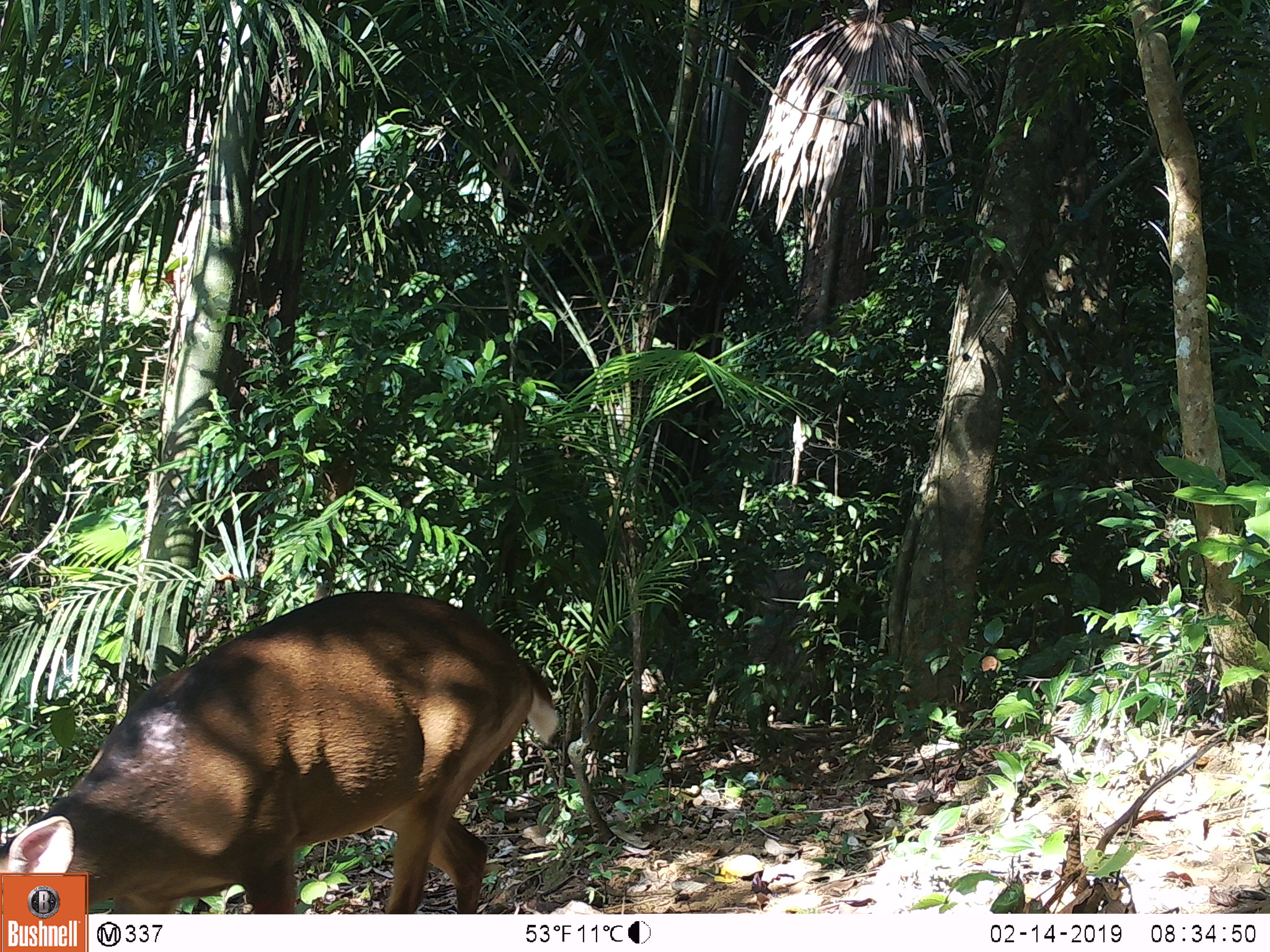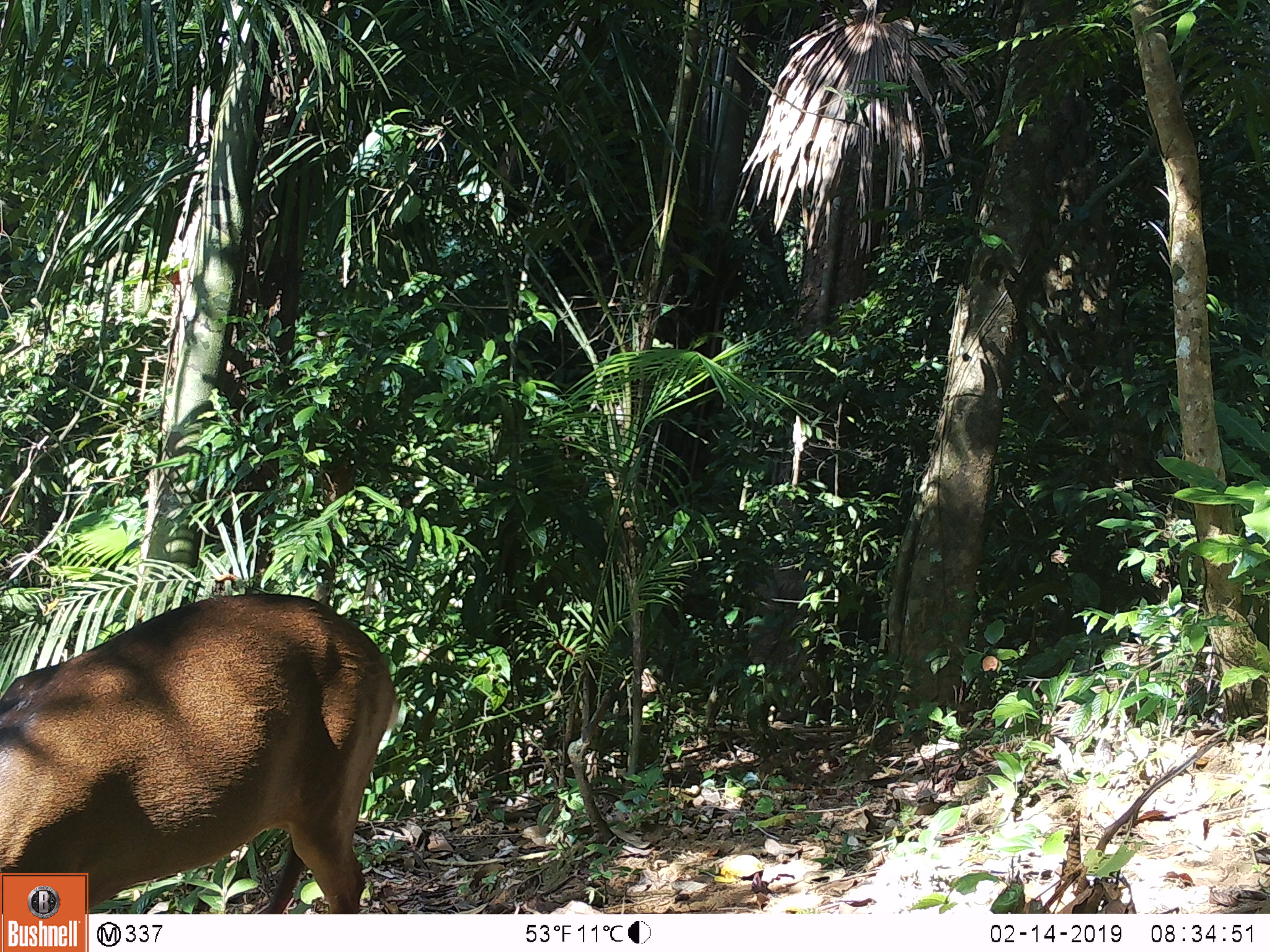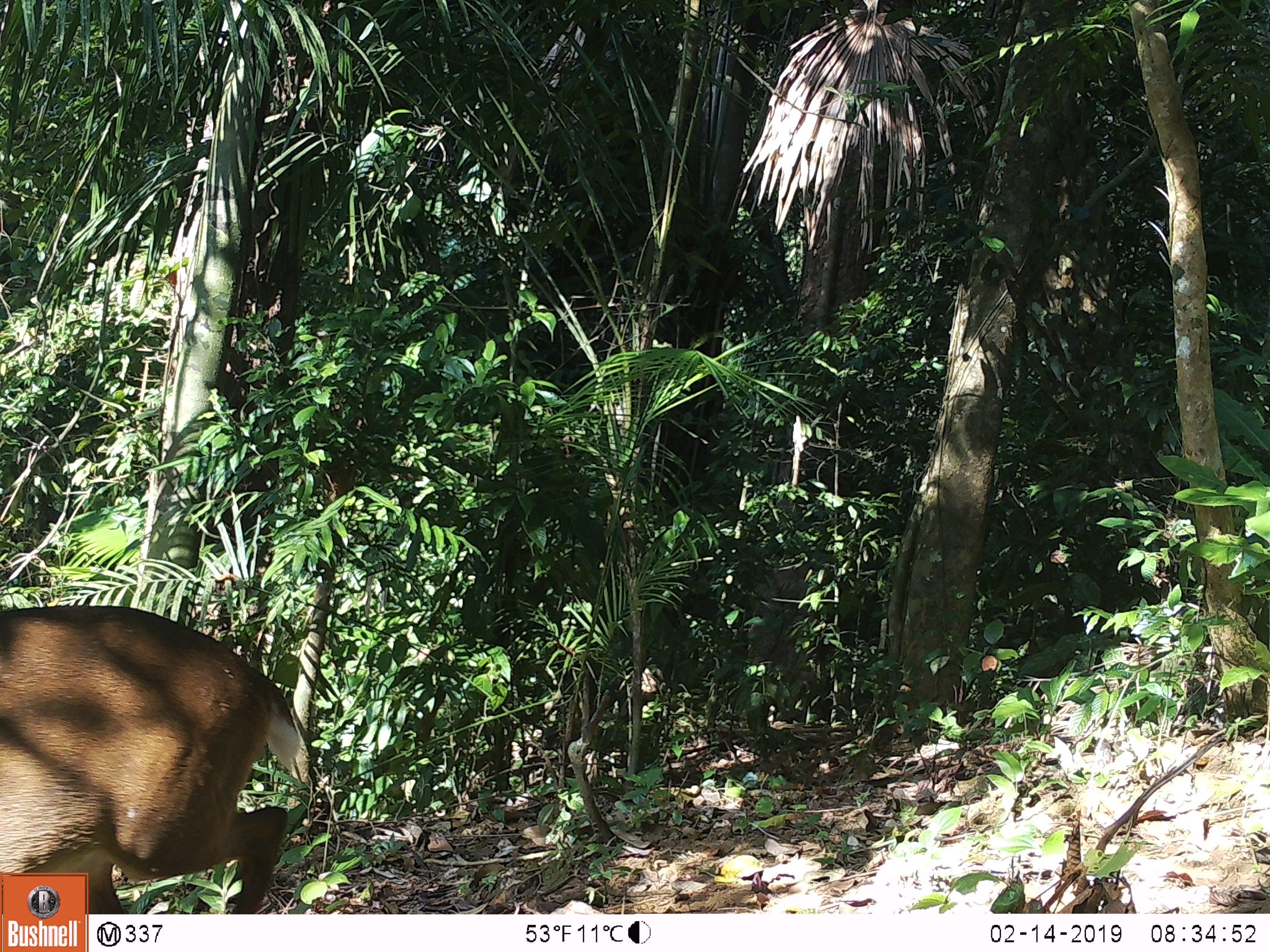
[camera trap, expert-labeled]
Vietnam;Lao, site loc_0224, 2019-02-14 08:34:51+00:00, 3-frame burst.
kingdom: Animalia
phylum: Chordata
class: Mammalia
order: Artiodactyla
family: Cervidae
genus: Muntiacus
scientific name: Muntiacus vuquangensis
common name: large-antlered muntjac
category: large antlered muntjac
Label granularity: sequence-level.